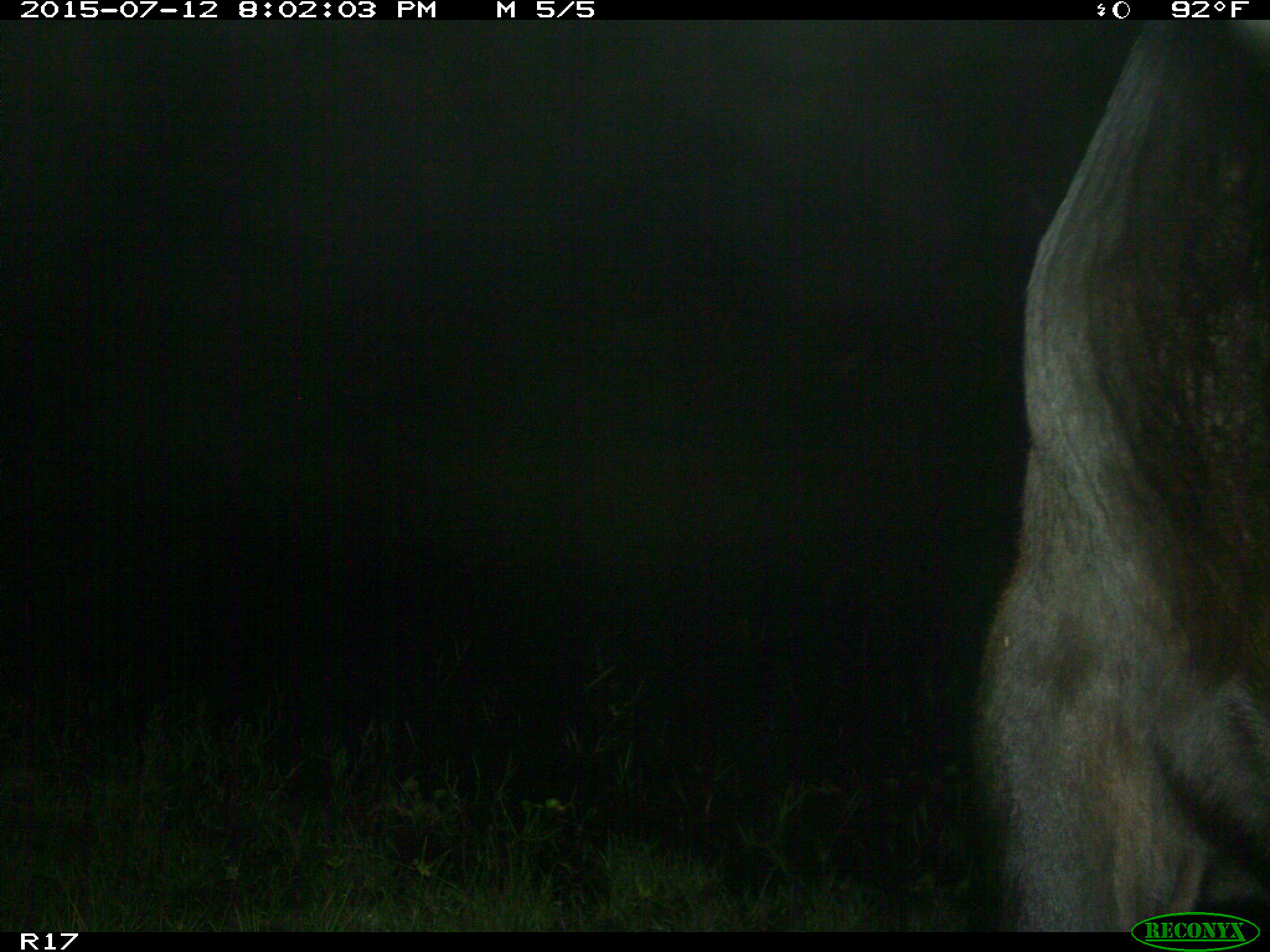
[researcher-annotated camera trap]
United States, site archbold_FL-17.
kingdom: Animalia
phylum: Chordata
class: Mammalia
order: Artiodactyla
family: Bovidae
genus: Bos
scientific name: Bos taurus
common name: domestic cow